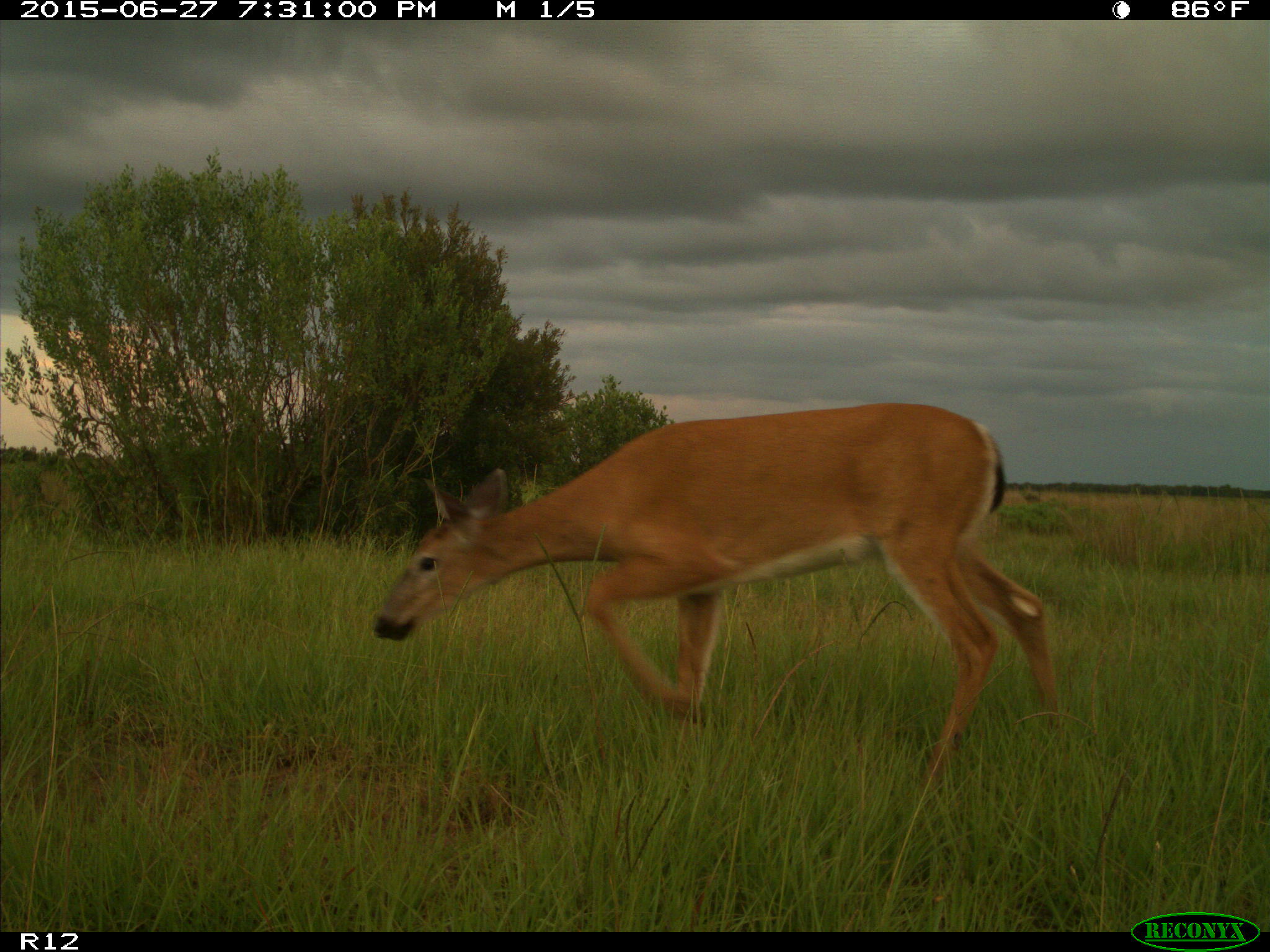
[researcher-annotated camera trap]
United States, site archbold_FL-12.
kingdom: Animalia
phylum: Chordata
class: Mammalia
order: Artiodactyla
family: Cervidae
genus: Odocoileus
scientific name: Odocoileus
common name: deer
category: unidentified deer